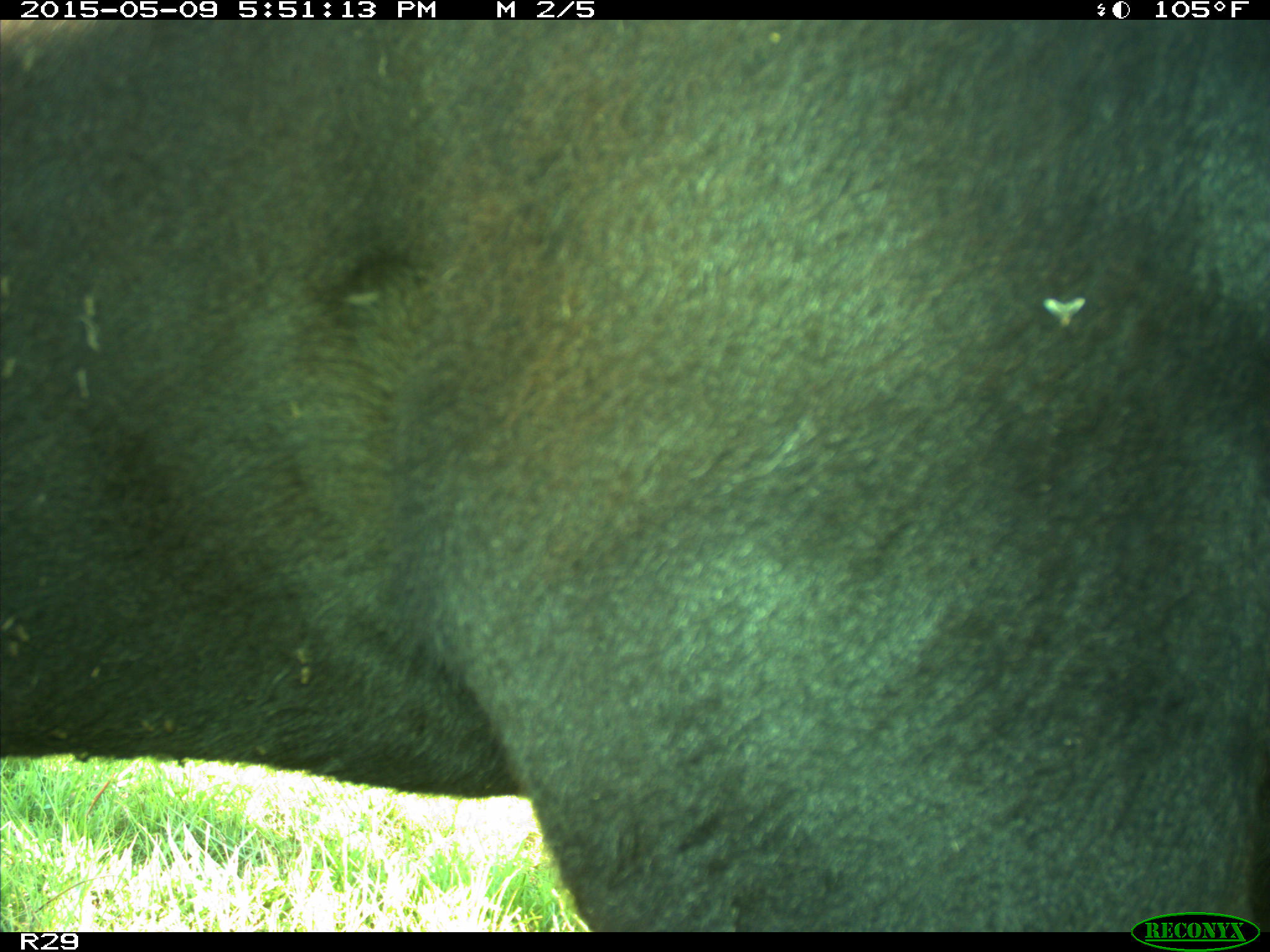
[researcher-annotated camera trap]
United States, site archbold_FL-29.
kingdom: Animalia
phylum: Chordata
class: Mammalia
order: Artiodactyla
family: Bovidae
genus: Bos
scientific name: Bos taurus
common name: domestic cow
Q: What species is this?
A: Bos taurus (domestic cow).